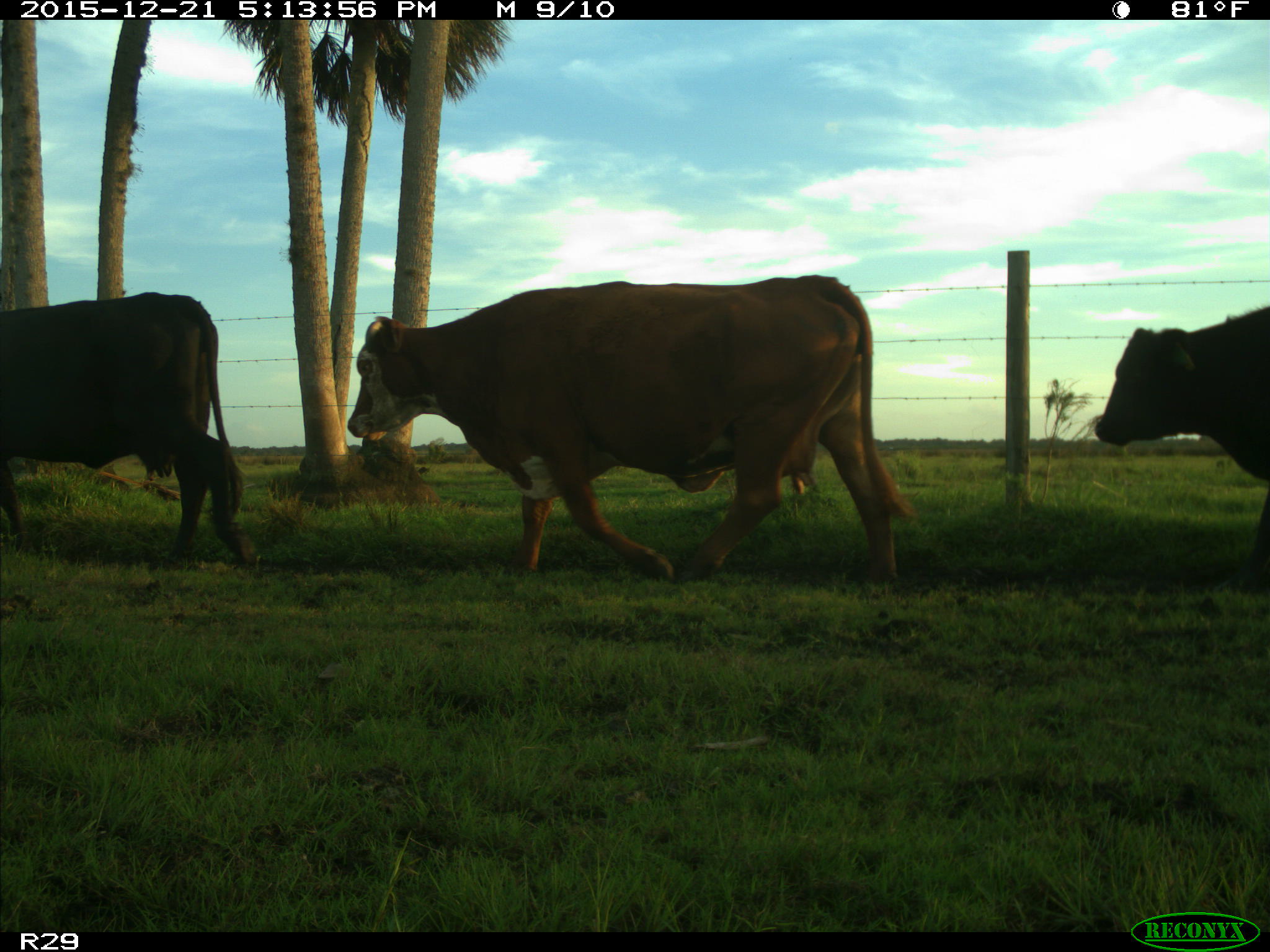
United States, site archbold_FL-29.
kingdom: Animalia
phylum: Chordata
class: Mammalia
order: Artiodactyla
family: Bovidae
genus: Bos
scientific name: Bos taurus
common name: domestic cow